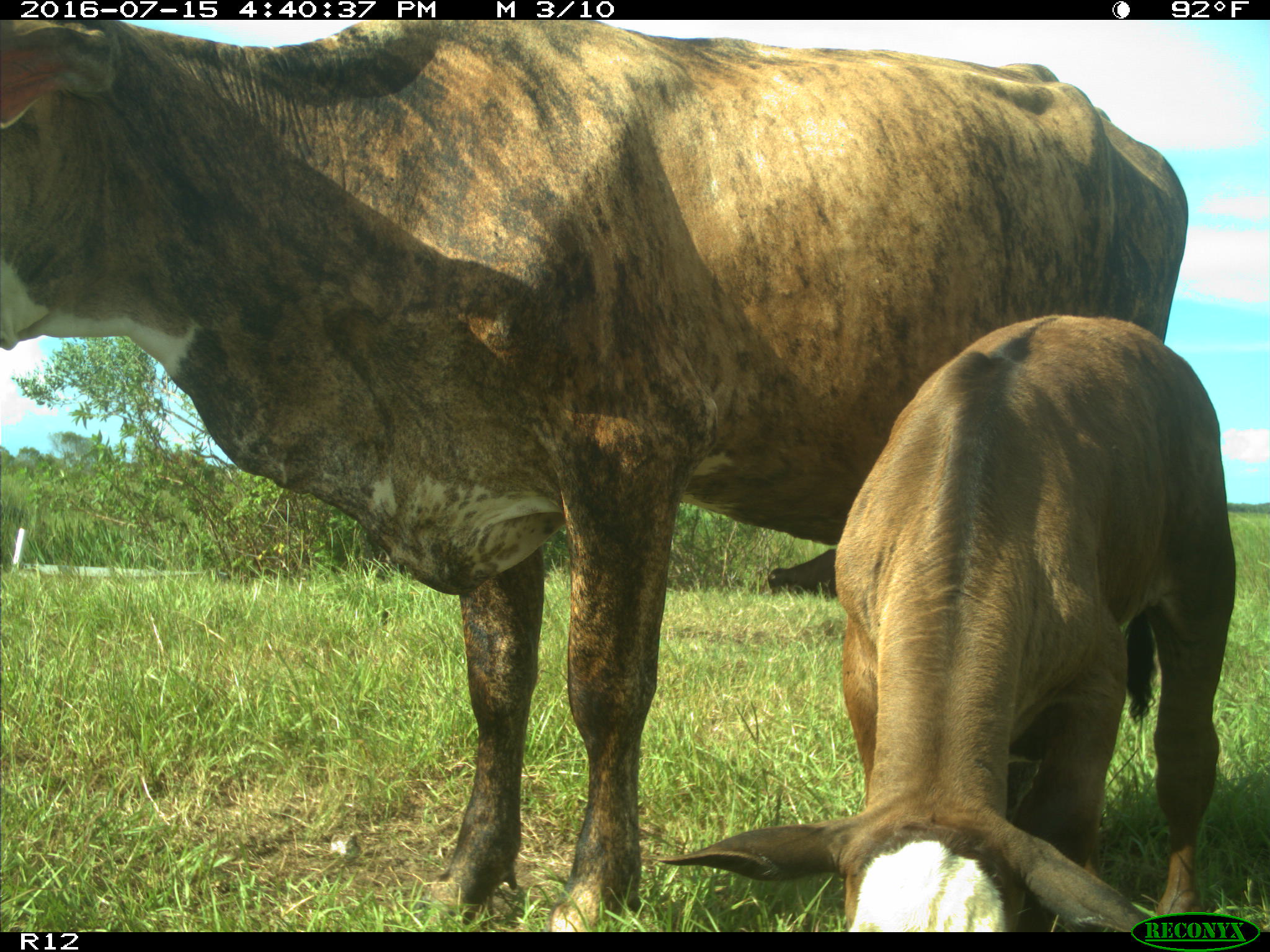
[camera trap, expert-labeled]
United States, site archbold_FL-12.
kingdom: Animalia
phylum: Chordata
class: Mammalia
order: Artiodactyla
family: Bovidae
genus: Bos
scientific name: Bos taurus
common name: domestic cow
Bos taurus (domestic cow).